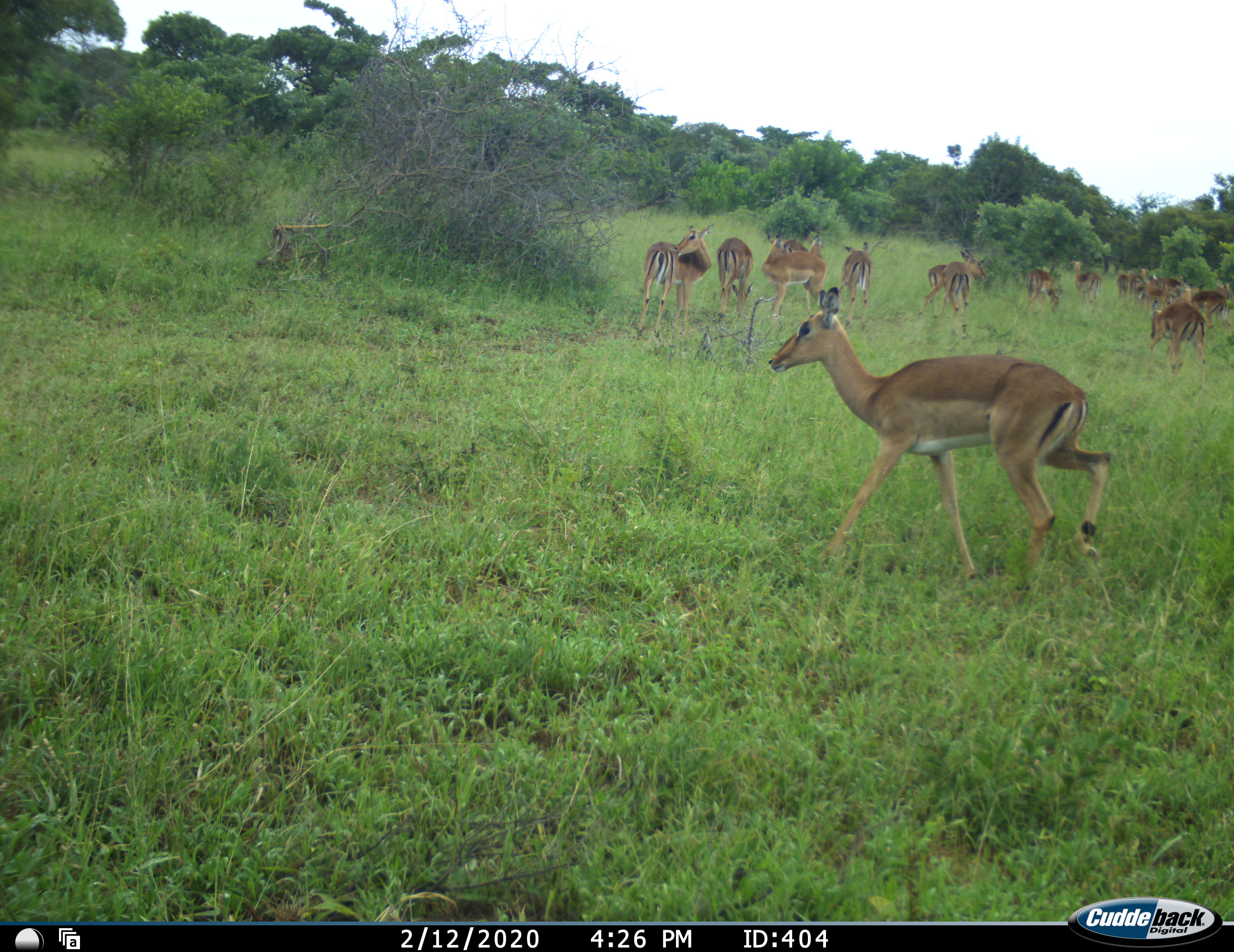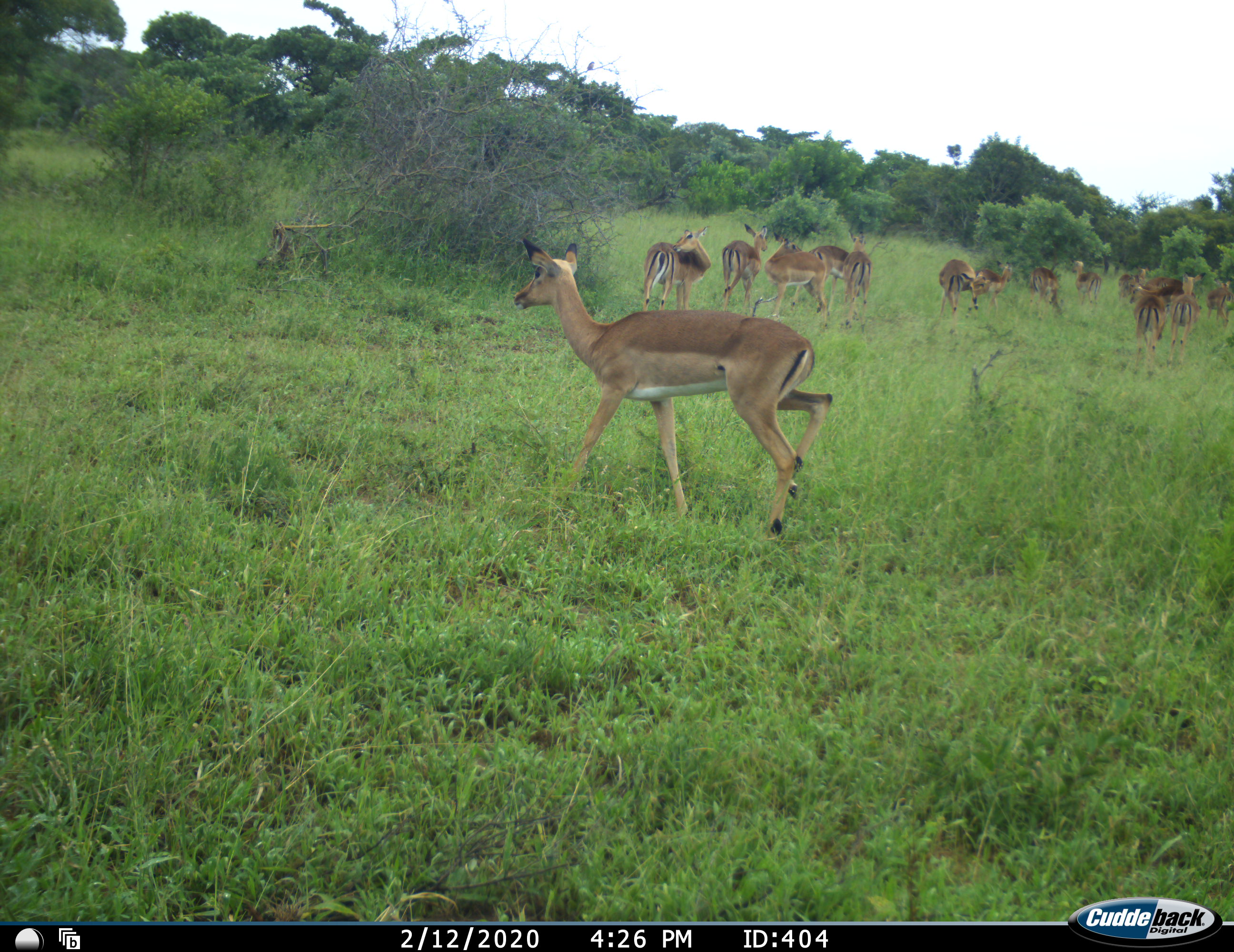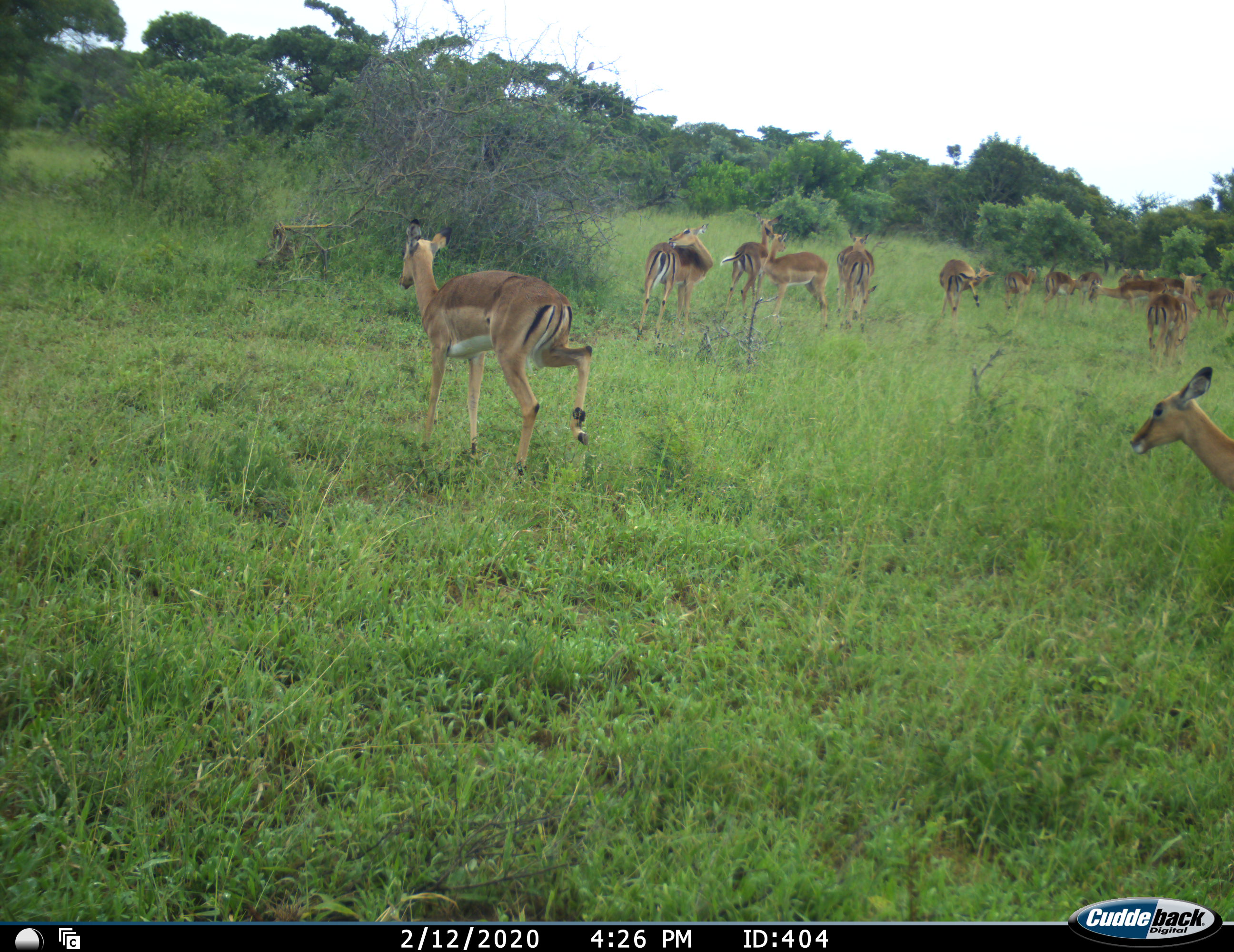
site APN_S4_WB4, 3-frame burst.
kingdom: Animalia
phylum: Chordata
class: Mammalia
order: Artiodactyla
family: Bovidae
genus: Aepyceros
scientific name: Aepyceros melampus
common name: impala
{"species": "impala (Aepyceros melampus)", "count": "11-50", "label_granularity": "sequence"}